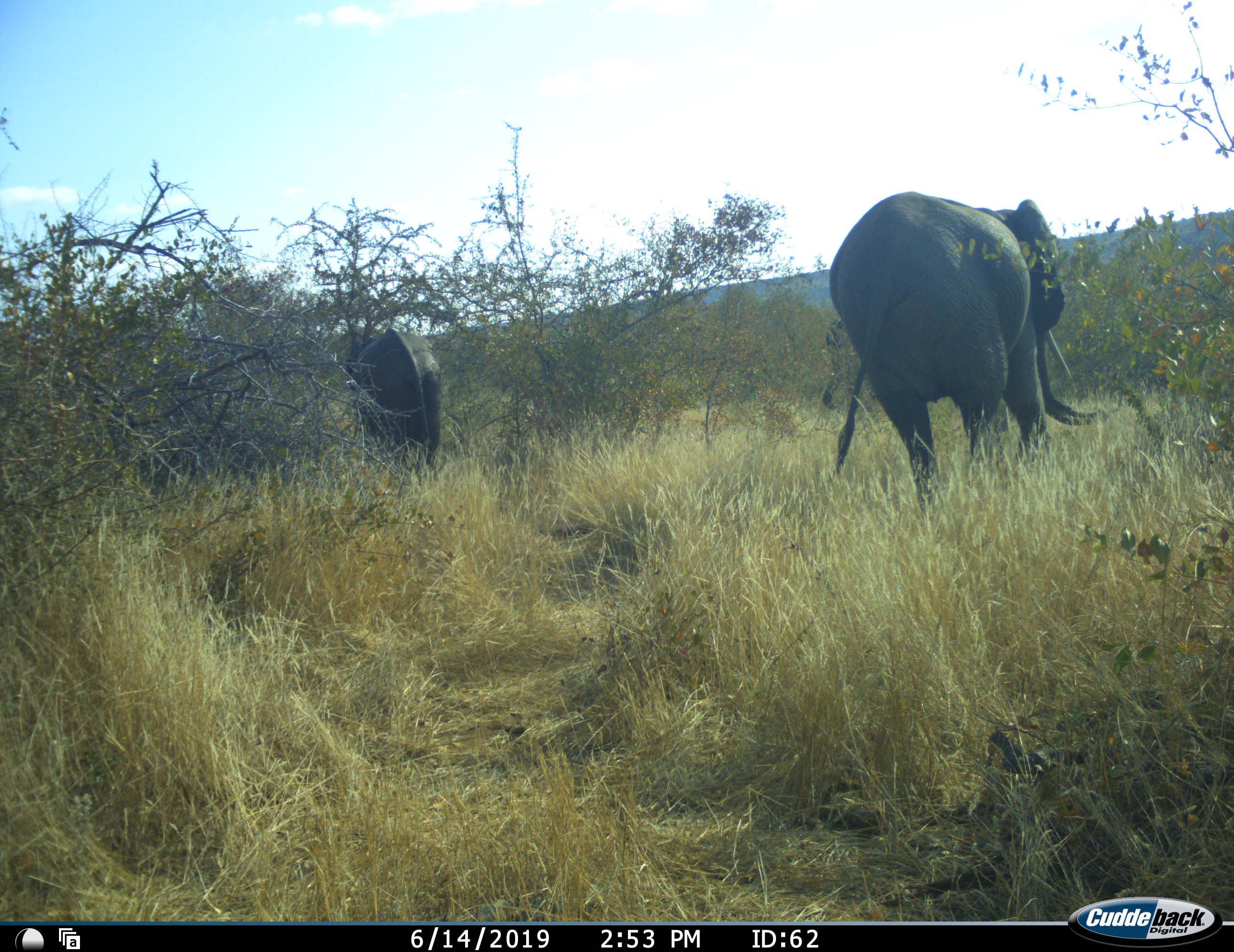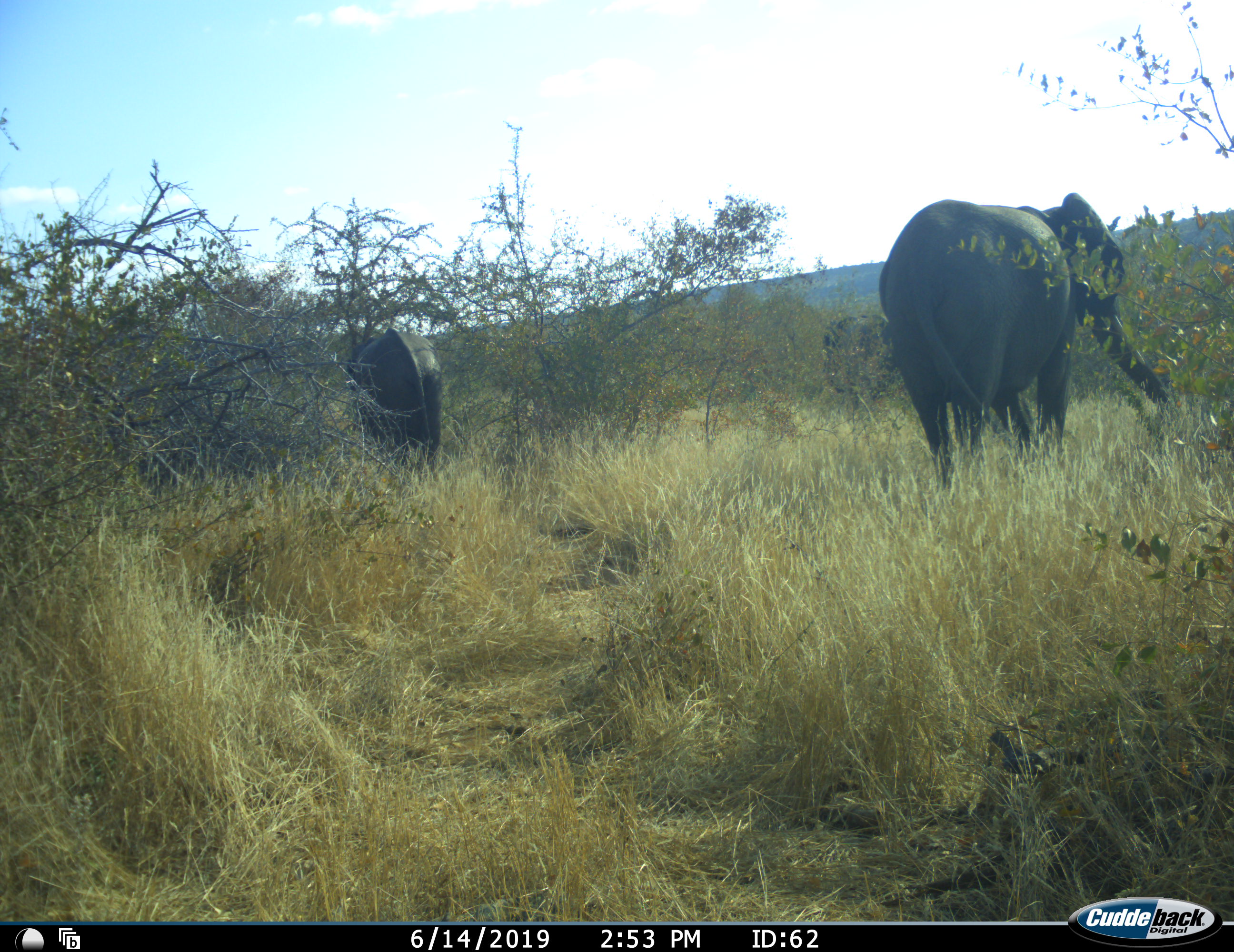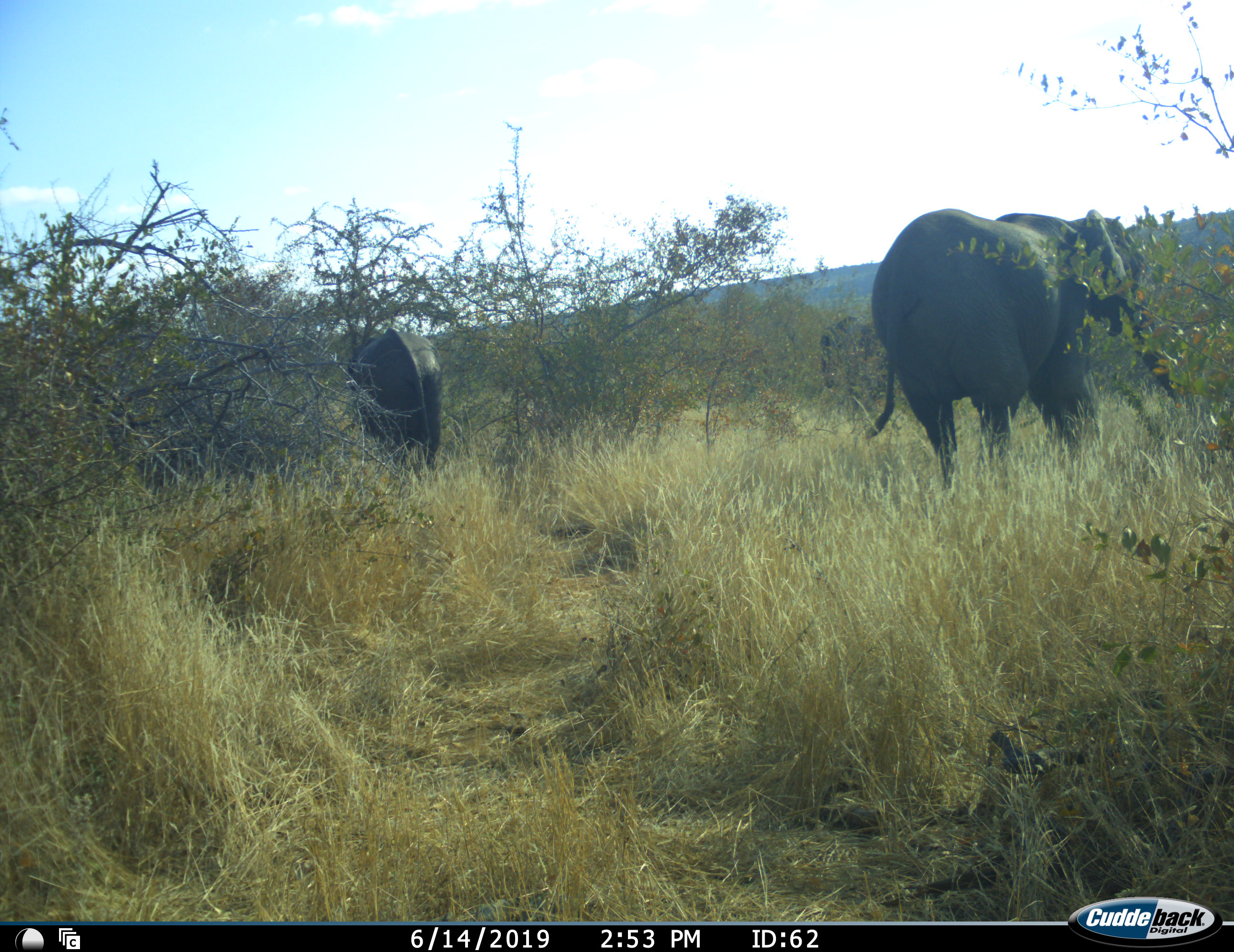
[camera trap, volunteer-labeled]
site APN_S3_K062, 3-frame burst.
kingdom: Animalia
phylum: Chordata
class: Mammalia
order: Proboscidea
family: Elephantidae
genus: Loxodonta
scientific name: Loxodonta africana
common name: african bush elephant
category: elephant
Elephant (african bush elephant) (Loxodonta africana), count 2. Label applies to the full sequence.